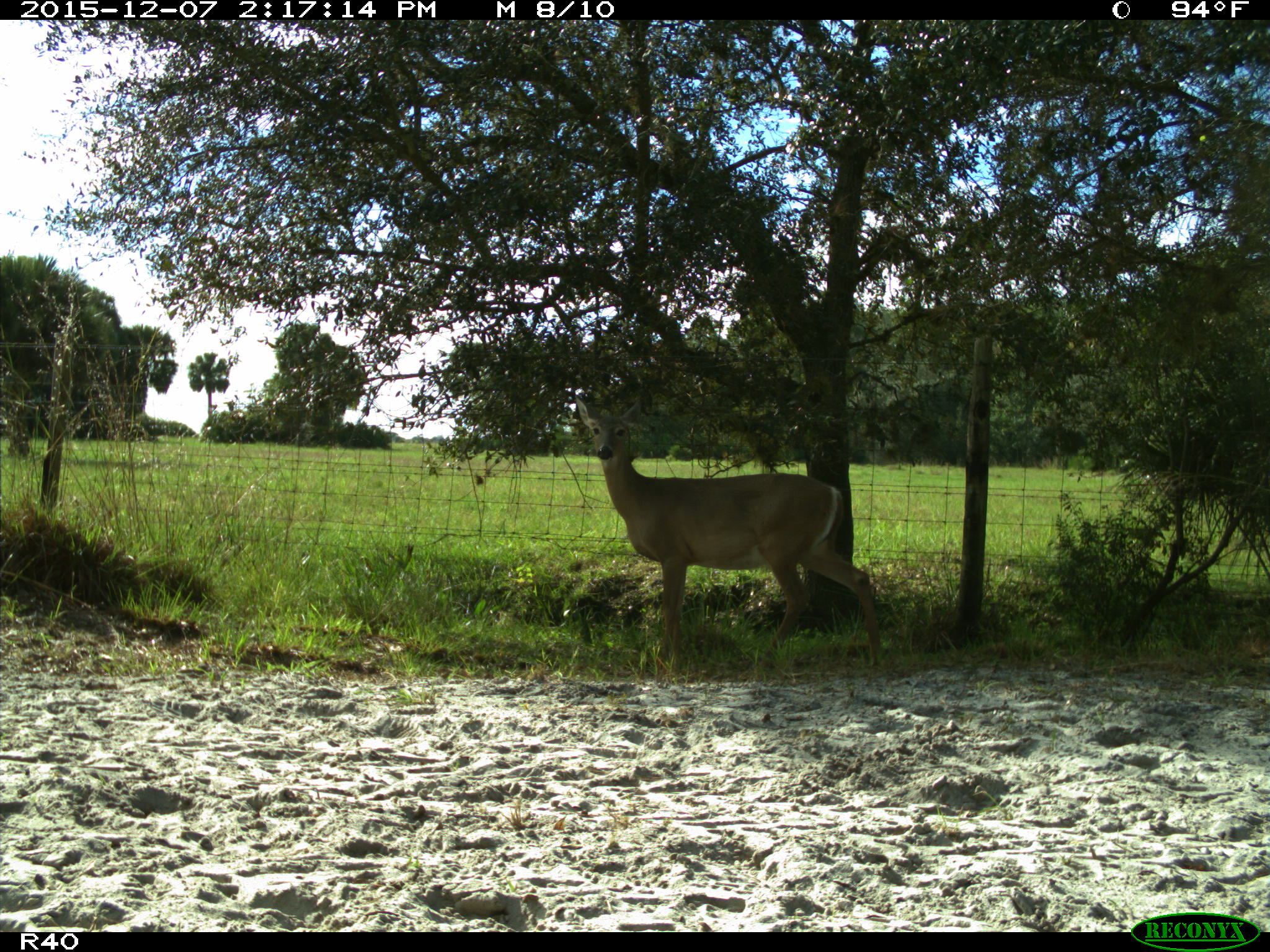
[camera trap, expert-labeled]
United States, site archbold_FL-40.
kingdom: Animalia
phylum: Chordata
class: Mammalia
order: Artiodactyla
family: Cervidae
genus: Odocoileus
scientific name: Odocoileus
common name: deer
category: unidentified deer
Unidentified deer (deer) (Odocoileus).